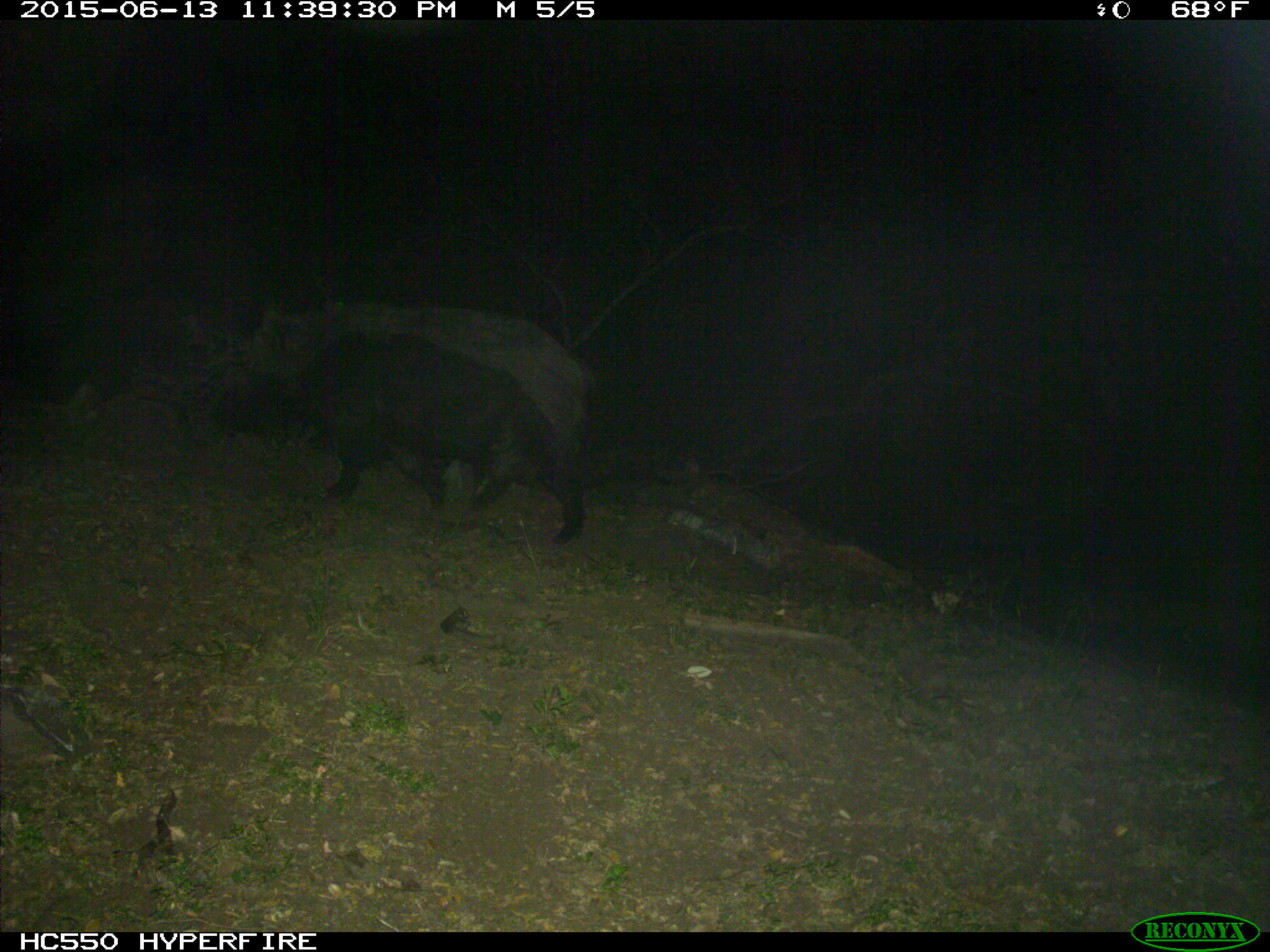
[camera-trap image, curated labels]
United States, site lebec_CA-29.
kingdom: Animalia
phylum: Chordata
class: Mammalia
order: Artiodactyla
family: Suidae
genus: Sus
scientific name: Sus scrofa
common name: wild boar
Sus scrofa (wild boar).